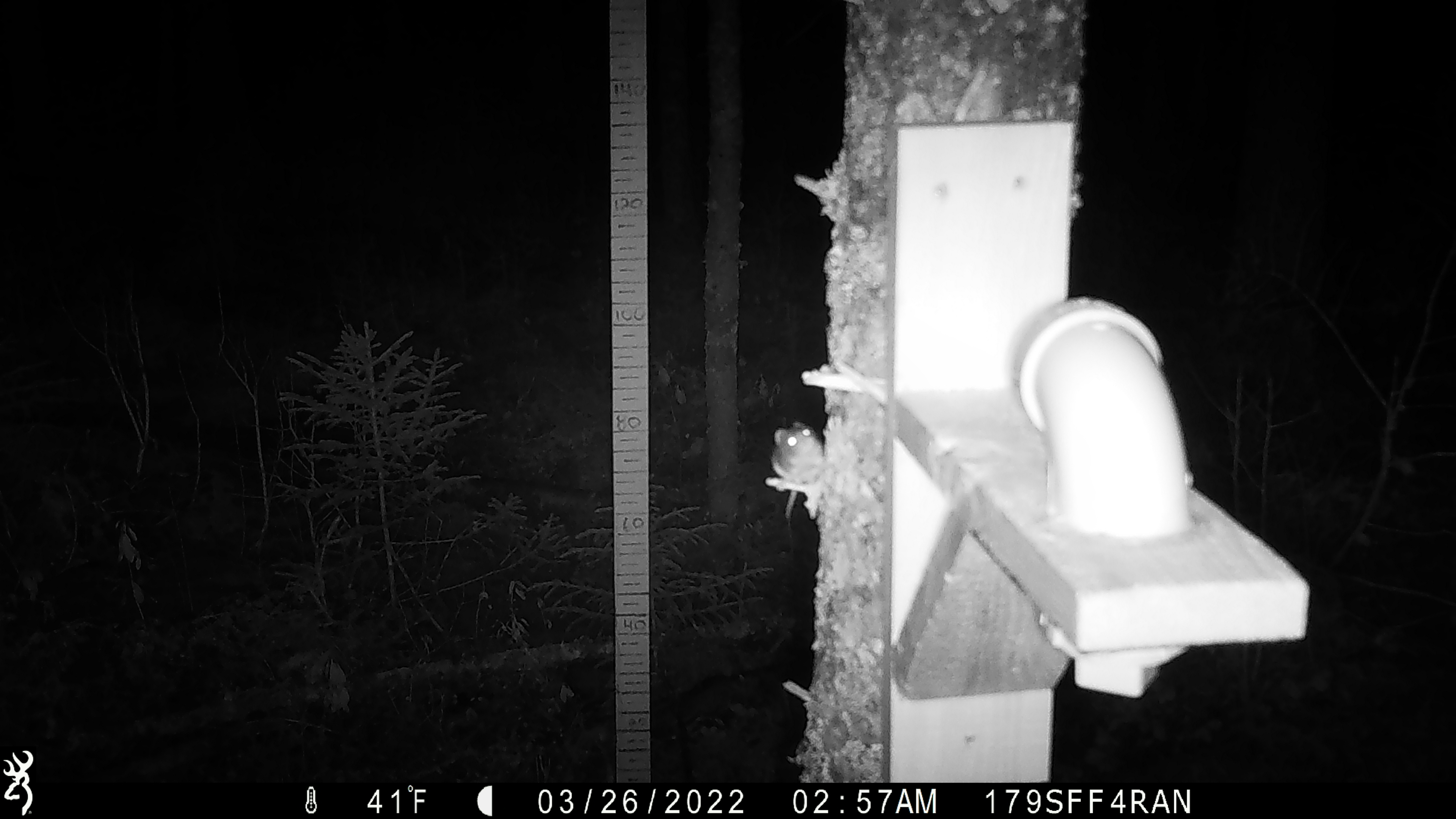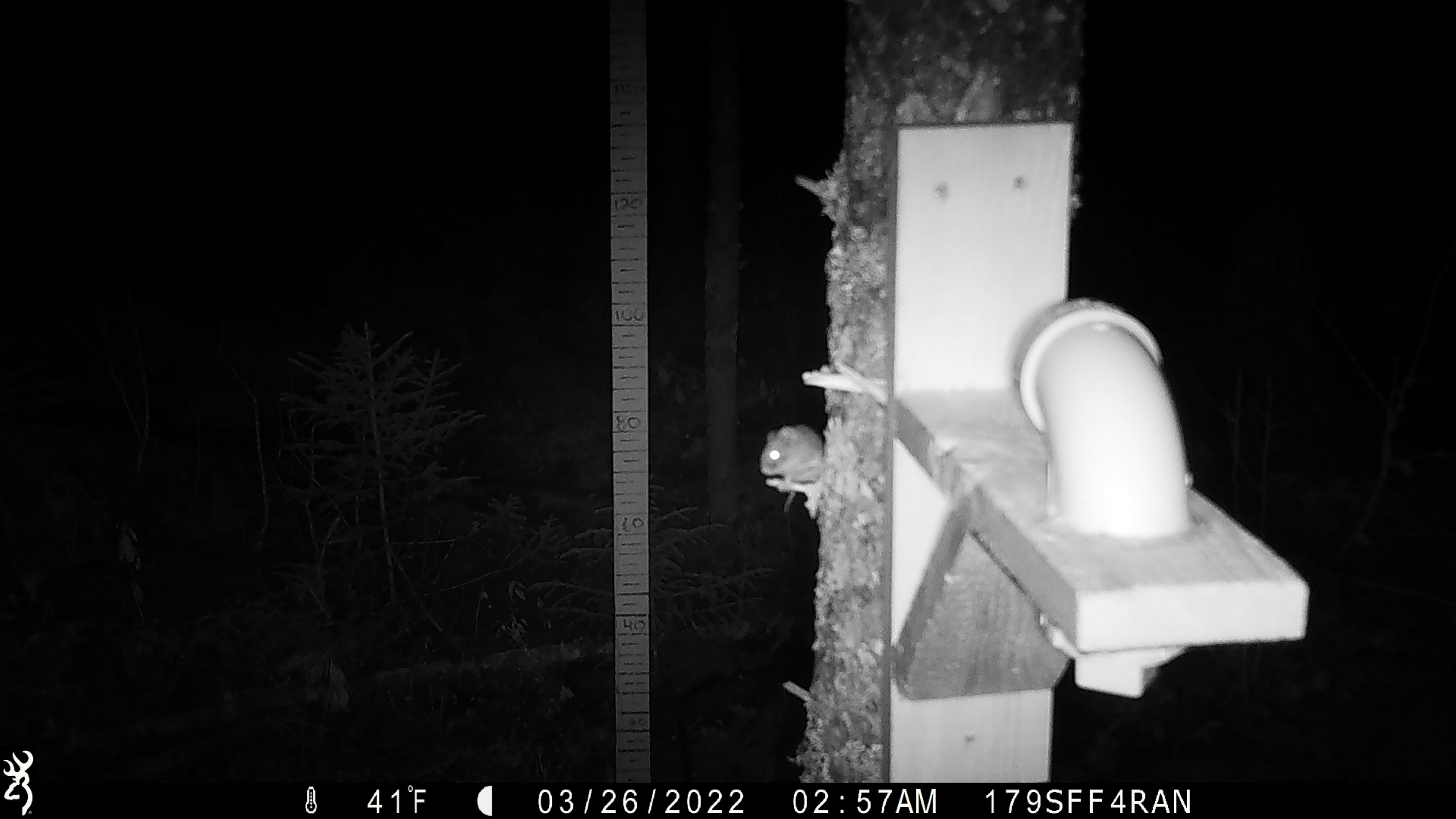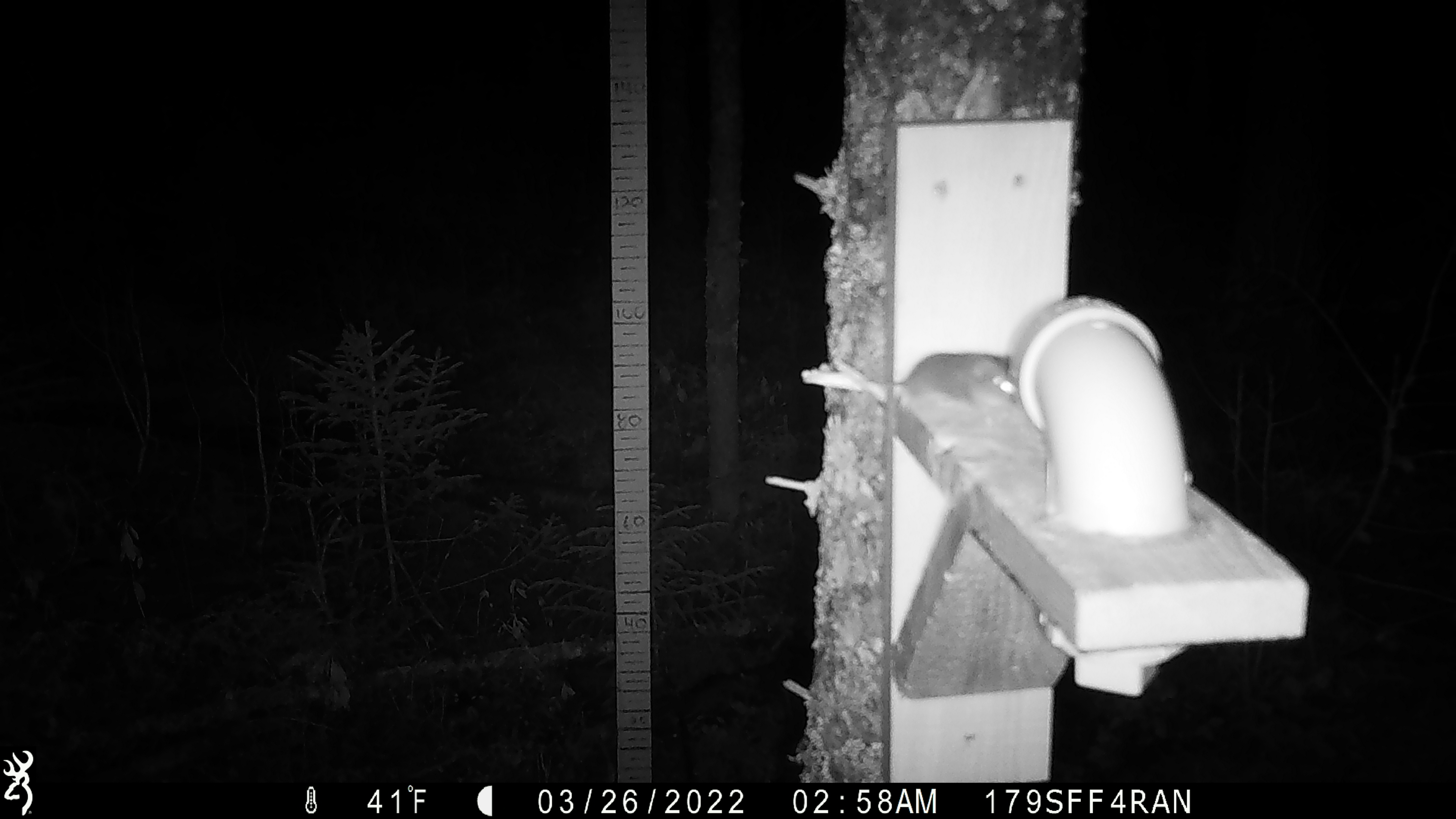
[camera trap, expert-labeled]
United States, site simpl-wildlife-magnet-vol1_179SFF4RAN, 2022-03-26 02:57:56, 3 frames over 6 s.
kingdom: Animalia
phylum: Chordata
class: Mammalia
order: Rodentia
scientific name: Rodentia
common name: mouse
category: mouse sp.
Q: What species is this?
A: Mouse sp. (mouse) (Rodentia).